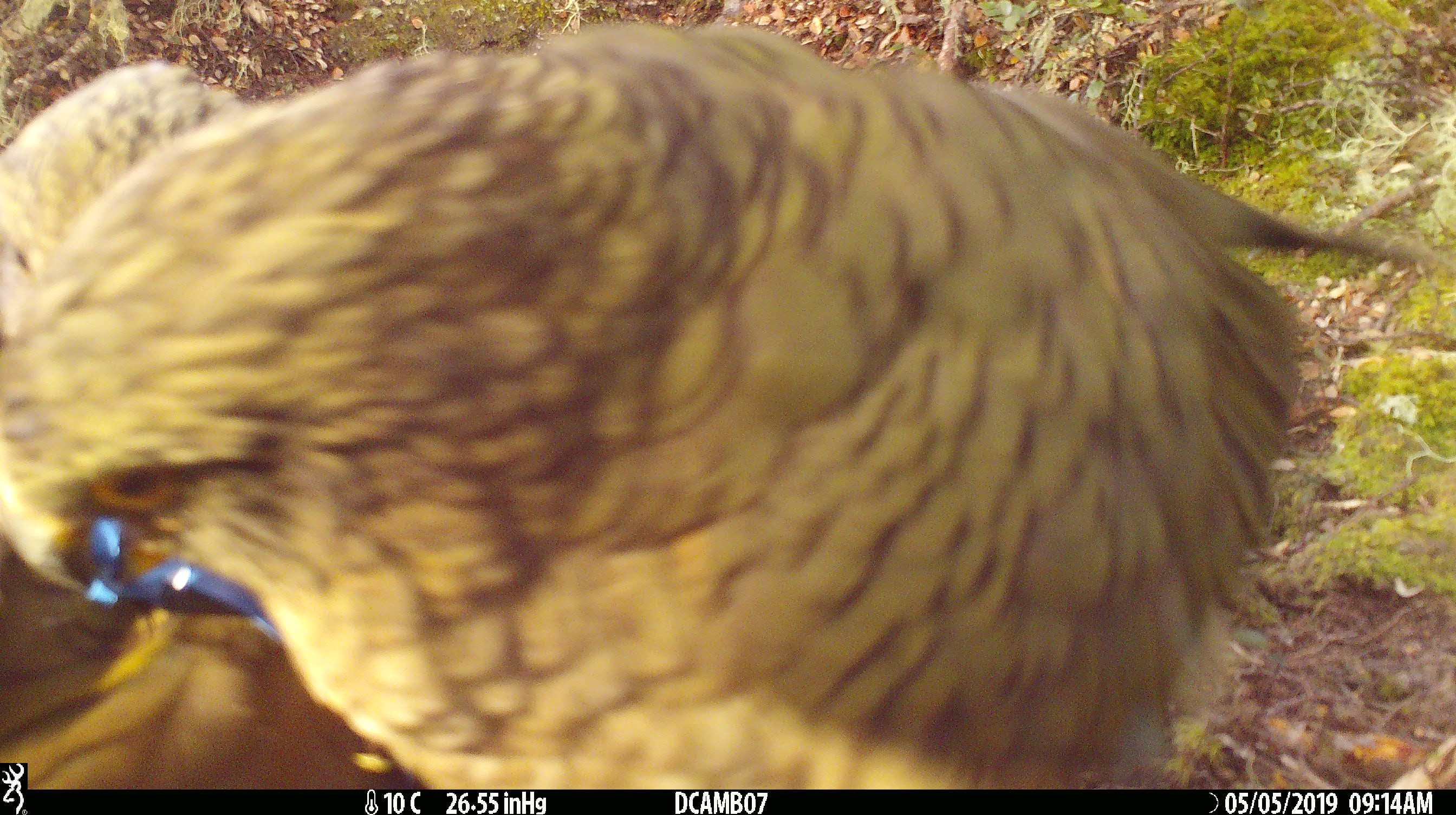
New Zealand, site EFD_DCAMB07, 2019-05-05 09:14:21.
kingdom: Animalia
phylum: Chordata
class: Aves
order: Psittaciformes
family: Strigopidae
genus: Nestor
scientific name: Nestor notabilis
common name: kea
Kea (Nestor notabilis).